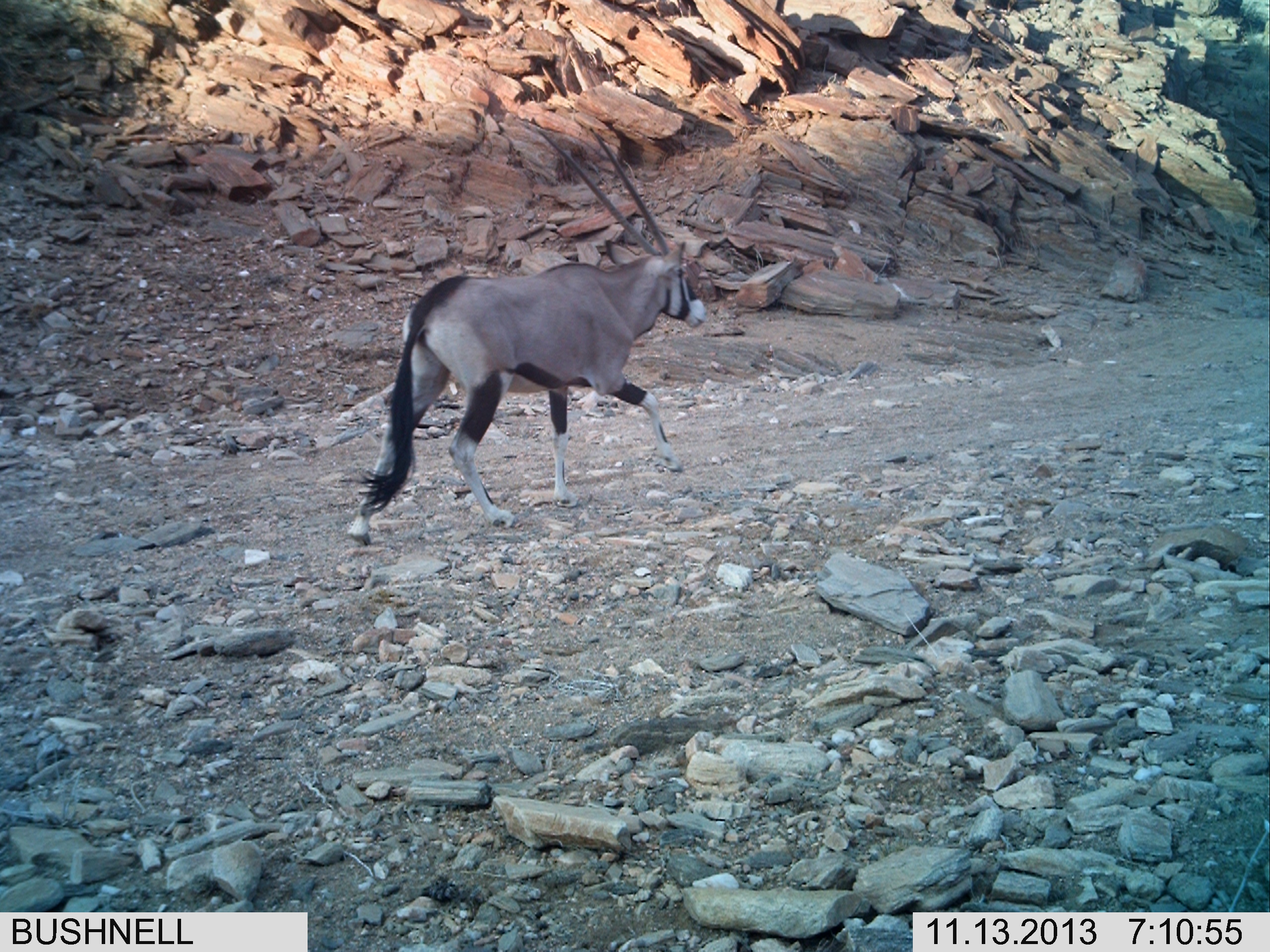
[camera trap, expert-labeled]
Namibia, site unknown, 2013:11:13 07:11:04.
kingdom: Animalia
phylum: Chordata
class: Mammalia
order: Artiodactyla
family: Bovidae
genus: Oryx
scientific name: Oryx gazella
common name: gemsbok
Oryx gazella (gemsbok).